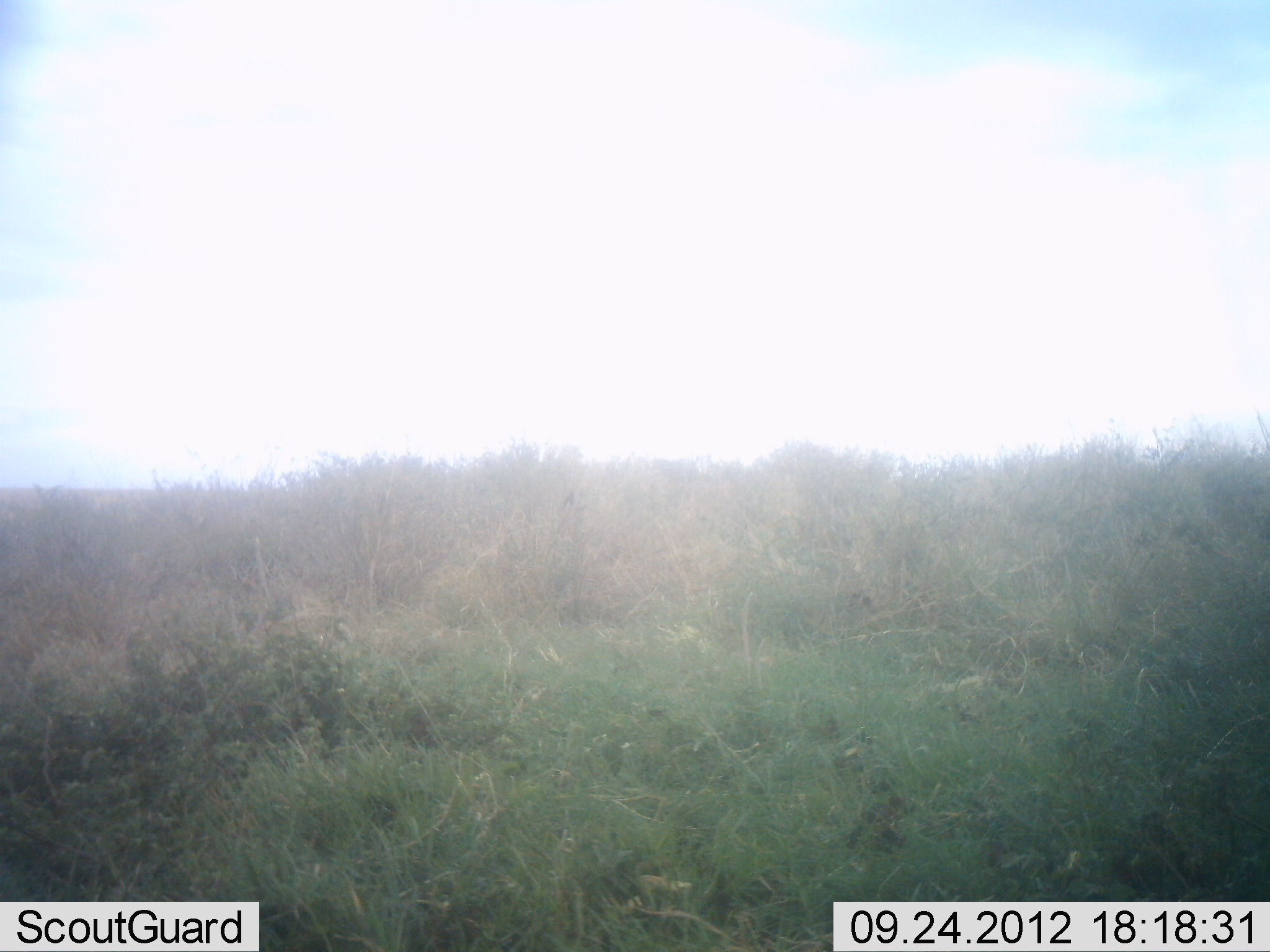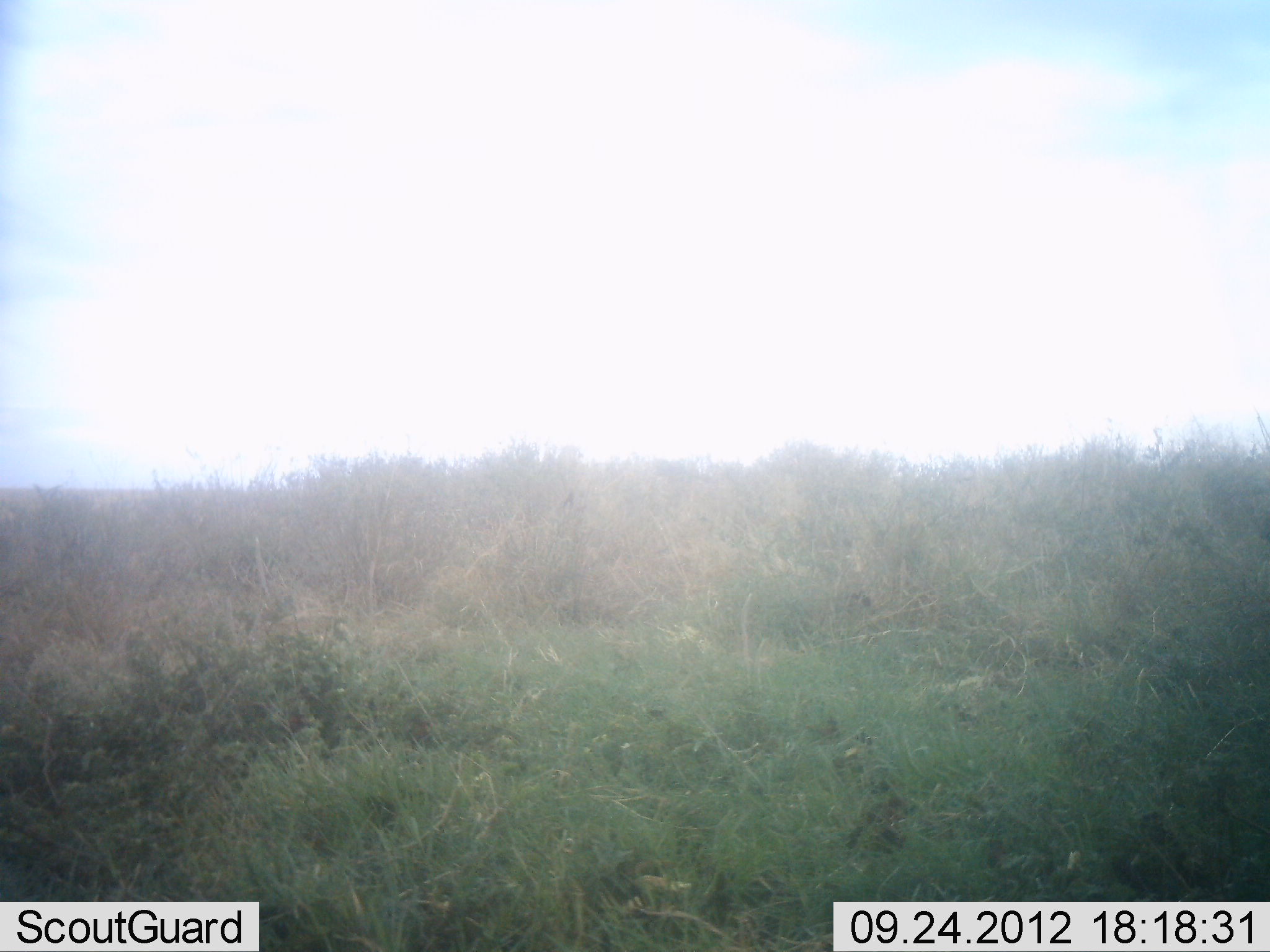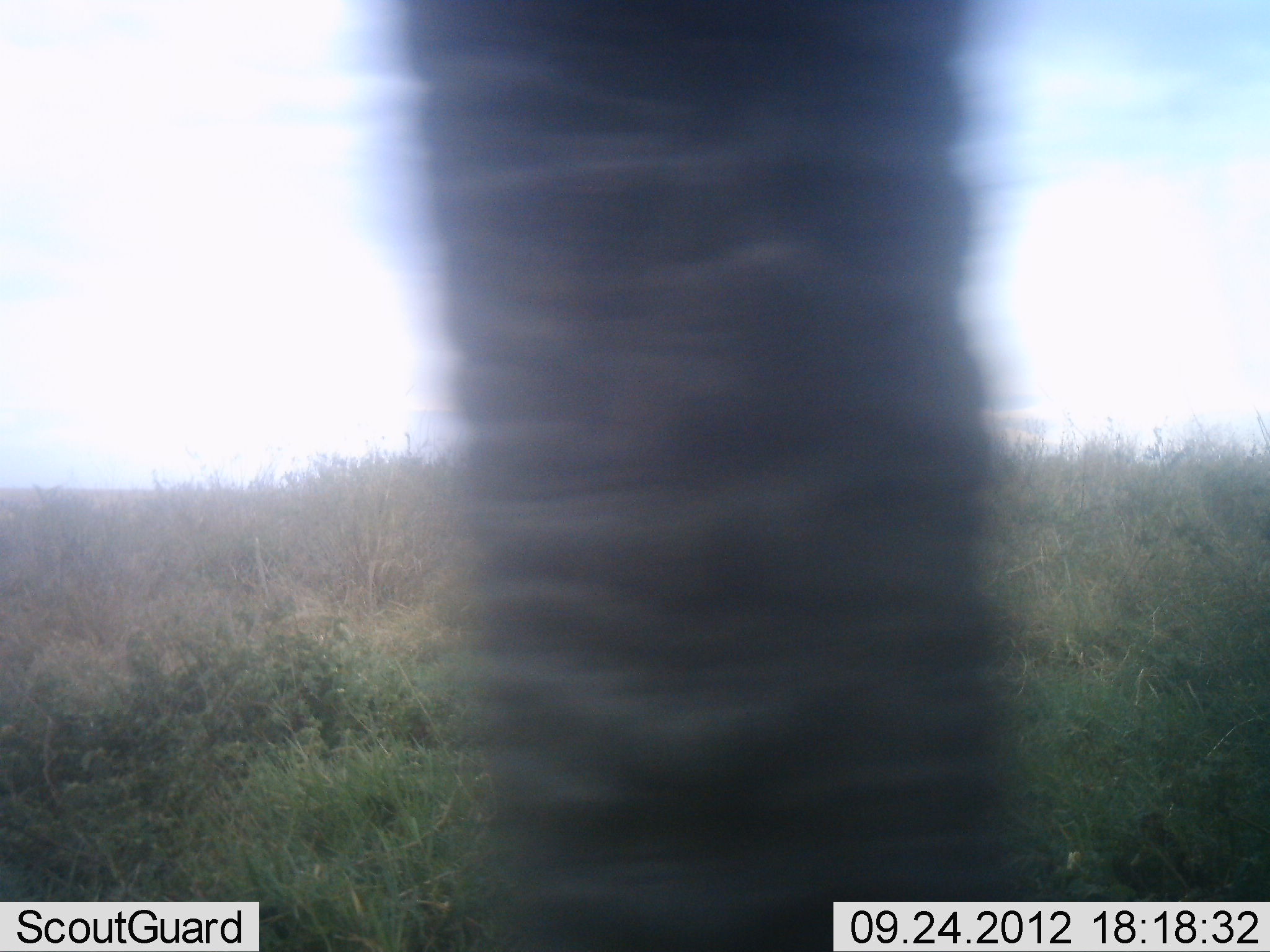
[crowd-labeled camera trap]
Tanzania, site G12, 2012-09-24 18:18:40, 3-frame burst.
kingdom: Animalia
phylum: Chordata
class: Mammalia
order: Proboscidea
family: Elephantidae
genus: Loxodonta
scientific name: Loxodonta africana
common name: african bush elephant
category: elephant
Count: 1.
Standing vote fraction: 30%.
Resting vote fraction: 0%.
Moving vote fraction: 70%.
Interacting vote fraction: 0%.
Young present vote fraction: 0%.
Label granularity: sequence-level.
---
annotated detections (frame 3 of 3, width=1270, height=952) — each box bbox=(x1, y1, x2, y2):
animal: bbox=(396, 1, 1035, 952)